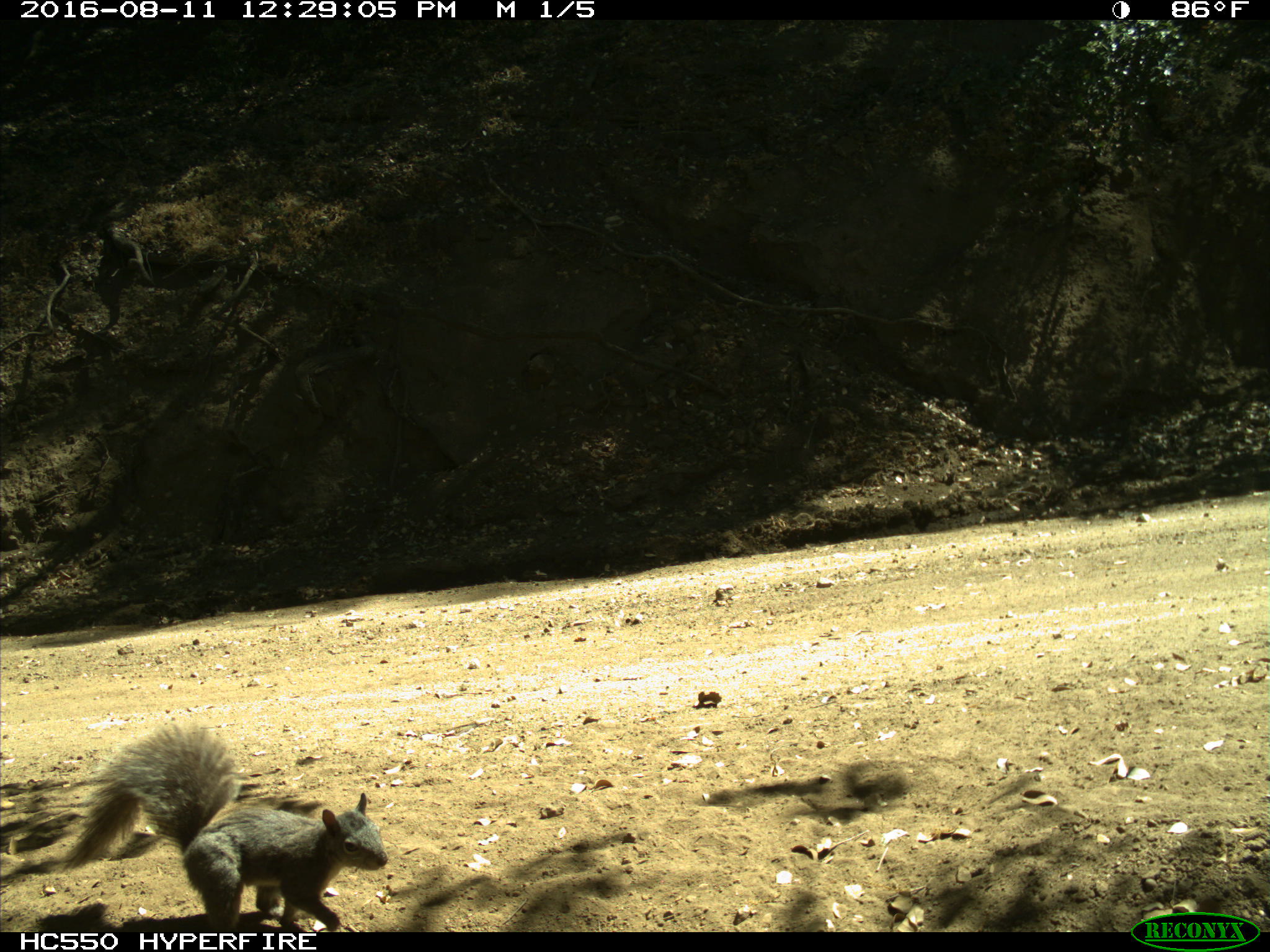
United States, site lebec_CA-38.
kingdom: Animalia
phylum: Chordata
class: Mammalia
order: Rodentia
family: Sciuridae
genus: Sciurus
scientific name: Sciurus carolinensis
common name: eastern gray squirrel